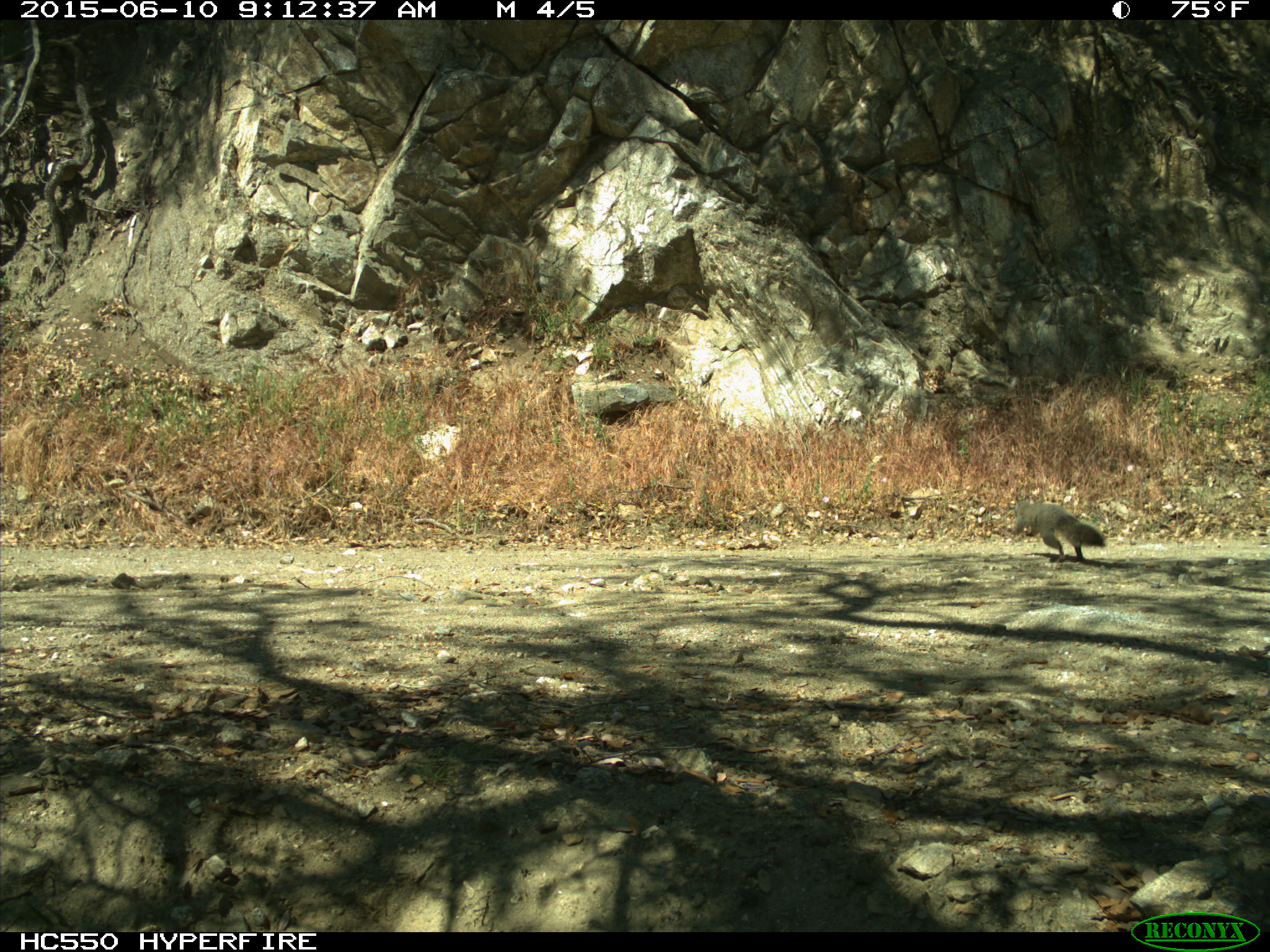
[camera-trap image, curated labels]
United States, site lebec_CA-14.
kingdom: Animalia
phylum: Chordata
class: Mammalia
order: Rodentia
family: Sciuridae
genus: Sciurus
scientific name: Sciurus carolinensis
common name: eastern gray squirrel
Sciurus carolinensis (eastern gray squirrel).